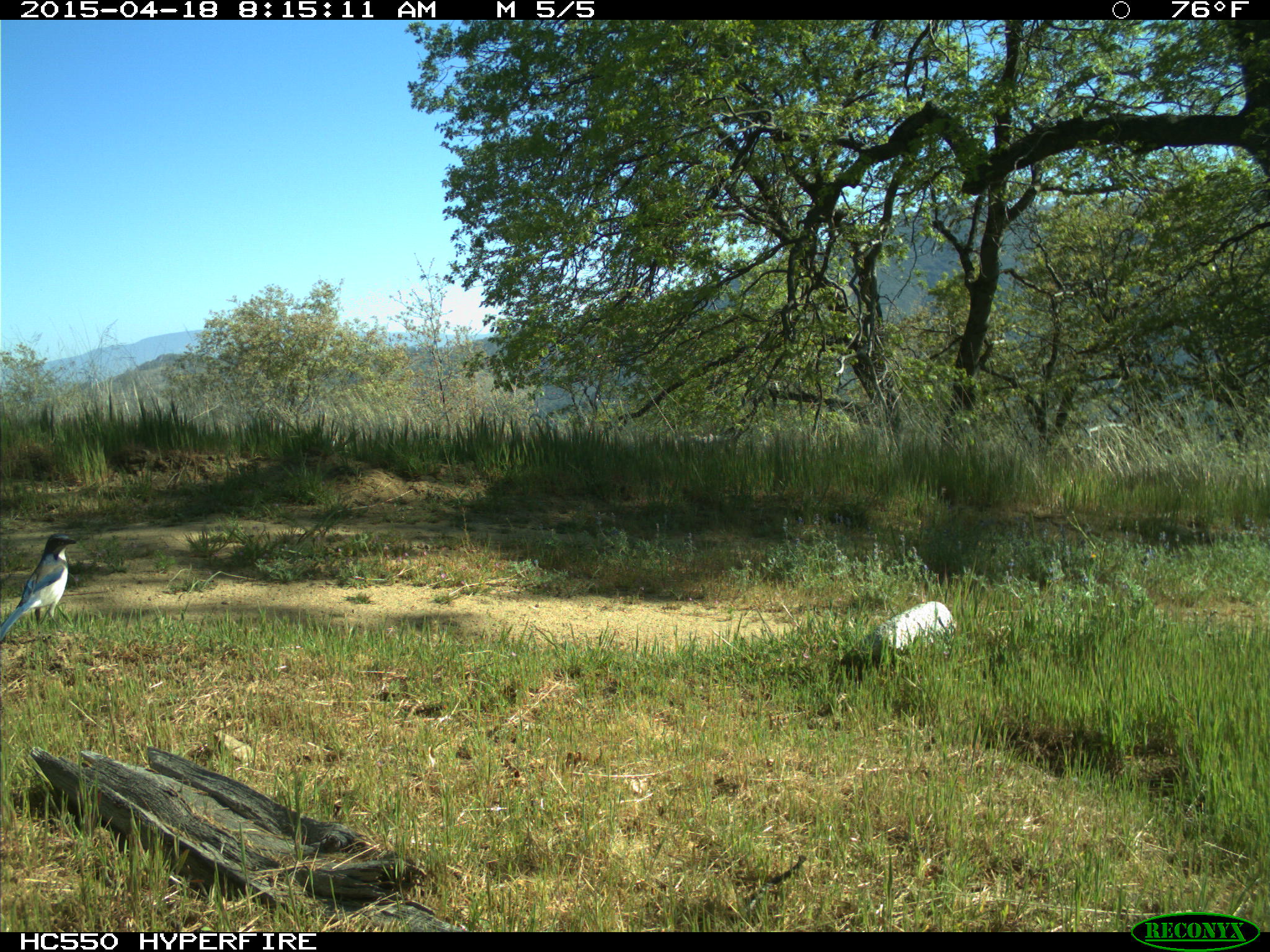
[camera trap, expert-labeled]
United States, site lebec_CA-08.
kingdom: Animalia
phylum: Chordata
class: Aves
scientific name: Aves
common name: birds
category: unidentified bird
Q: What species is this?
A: Unidentified bird (birds) (Aves).